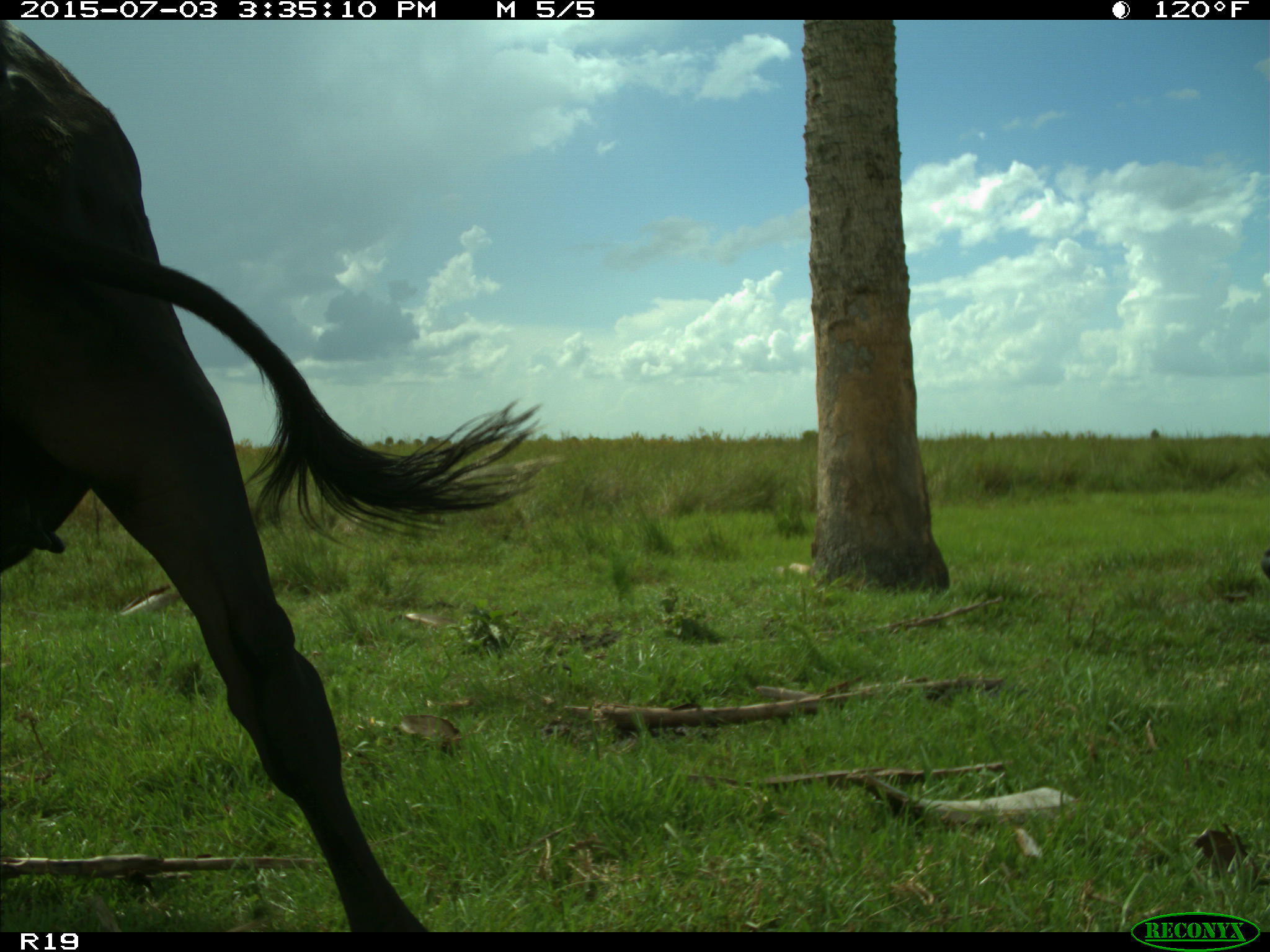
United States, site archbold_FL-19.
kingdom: Animalia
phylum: Chordata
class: Mammalia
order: Artiodactyla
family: Bovidae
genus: Bos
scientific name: Bos taurus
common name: domestic cow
Bos taurus (domestic cow).